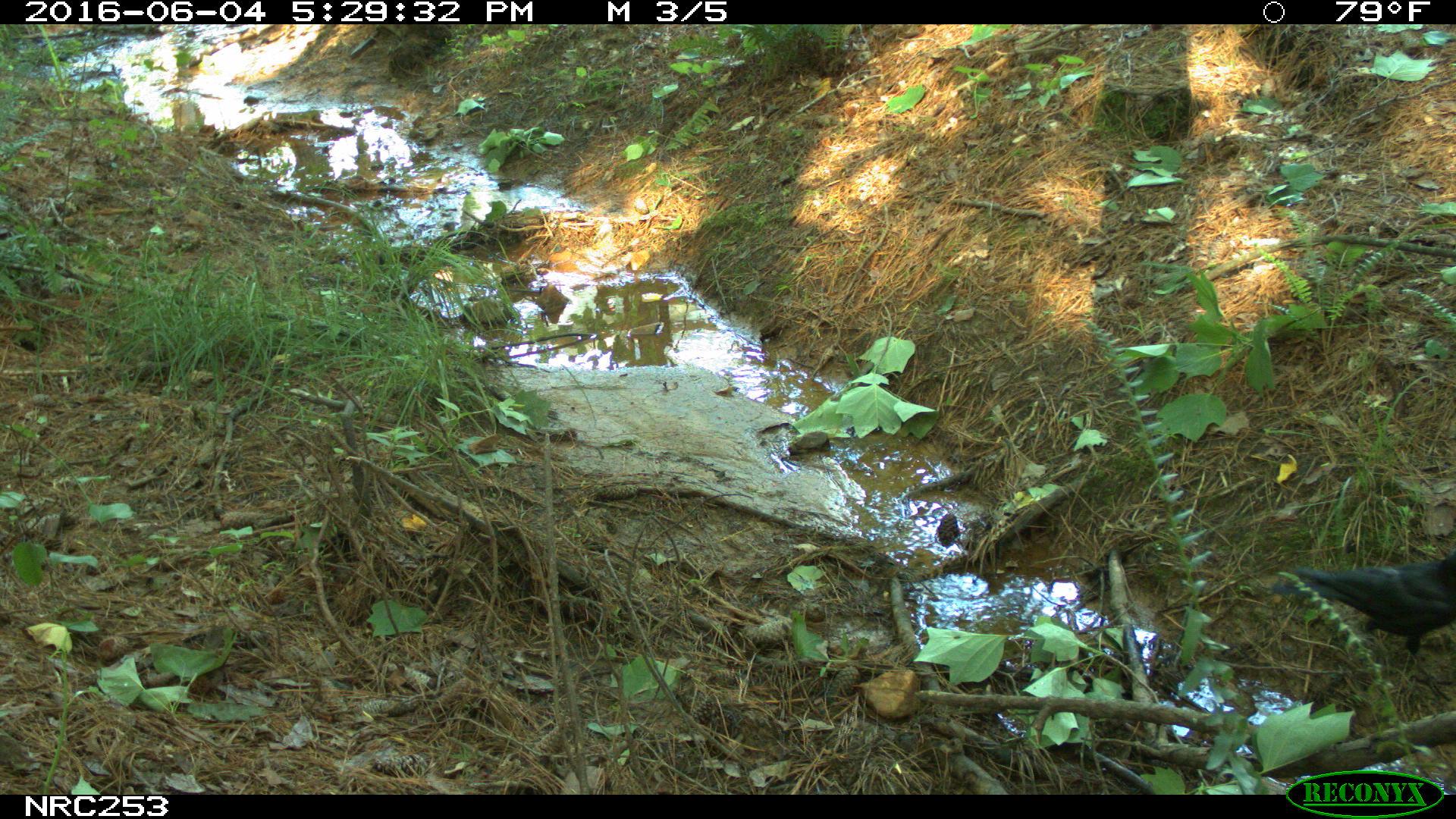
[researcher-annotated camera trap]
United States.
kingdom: Animalia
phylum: Chordata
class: Aves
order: Passeriformes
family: Corvidae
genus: Corvus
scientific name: Corvus brachyrhynchos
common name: american crow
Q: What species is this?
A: American Crow (Corvus brachyrhynchos).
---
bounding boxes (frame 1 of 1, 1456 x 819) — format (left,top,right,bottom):
American Crow: (1280,548,1456,650)